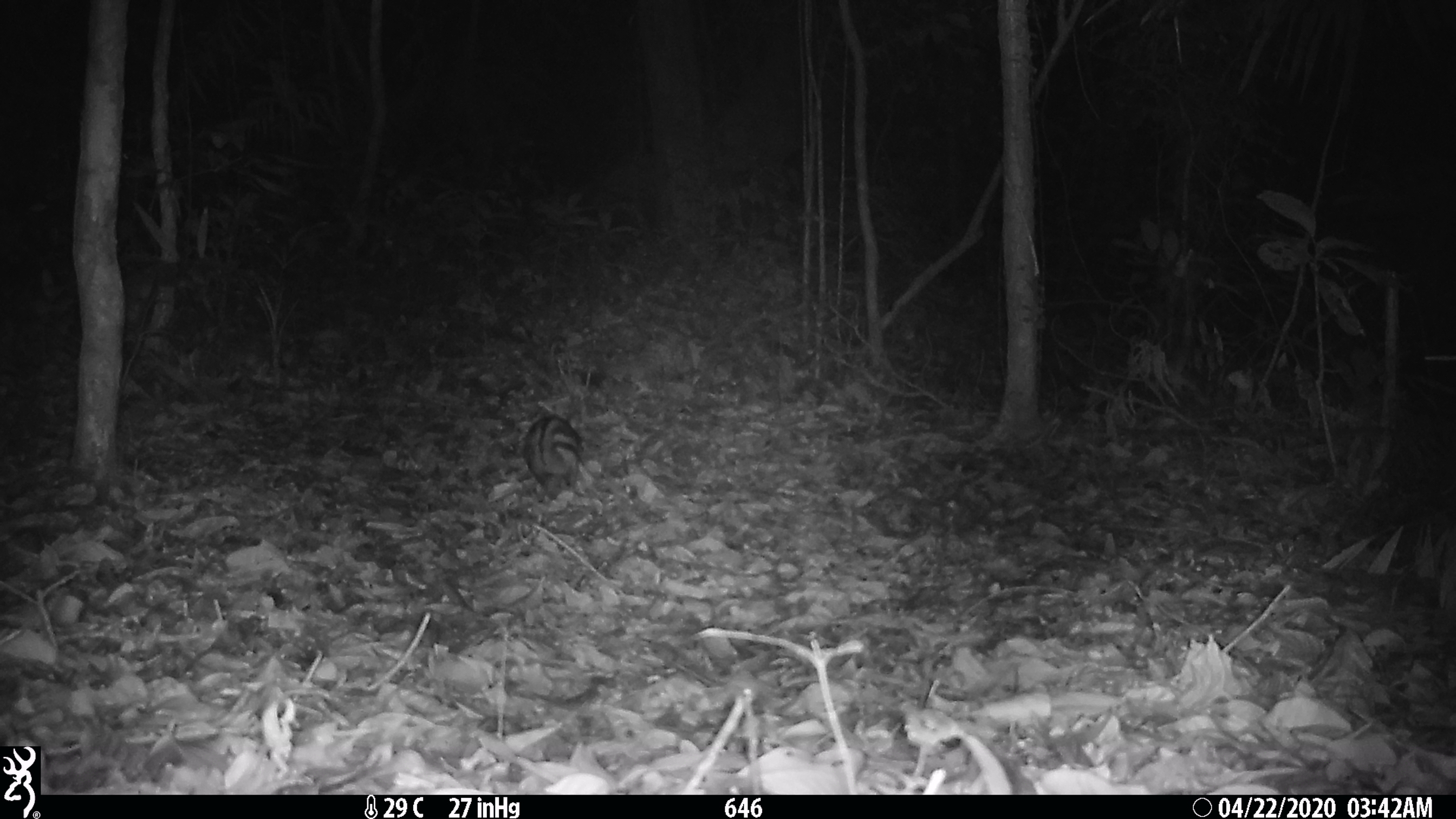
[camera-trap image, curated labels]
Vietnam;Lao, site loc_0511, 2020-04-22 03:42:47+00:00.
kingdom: Animalia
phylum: Chordata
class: Mammalia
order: Lagomorpha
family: Leporidae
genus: Nesolagus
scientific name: Nesolagus timminsi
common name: annamite striped rabbit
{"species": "annamite striped rabbit (Nesolagus timminsi)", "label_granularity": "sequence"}